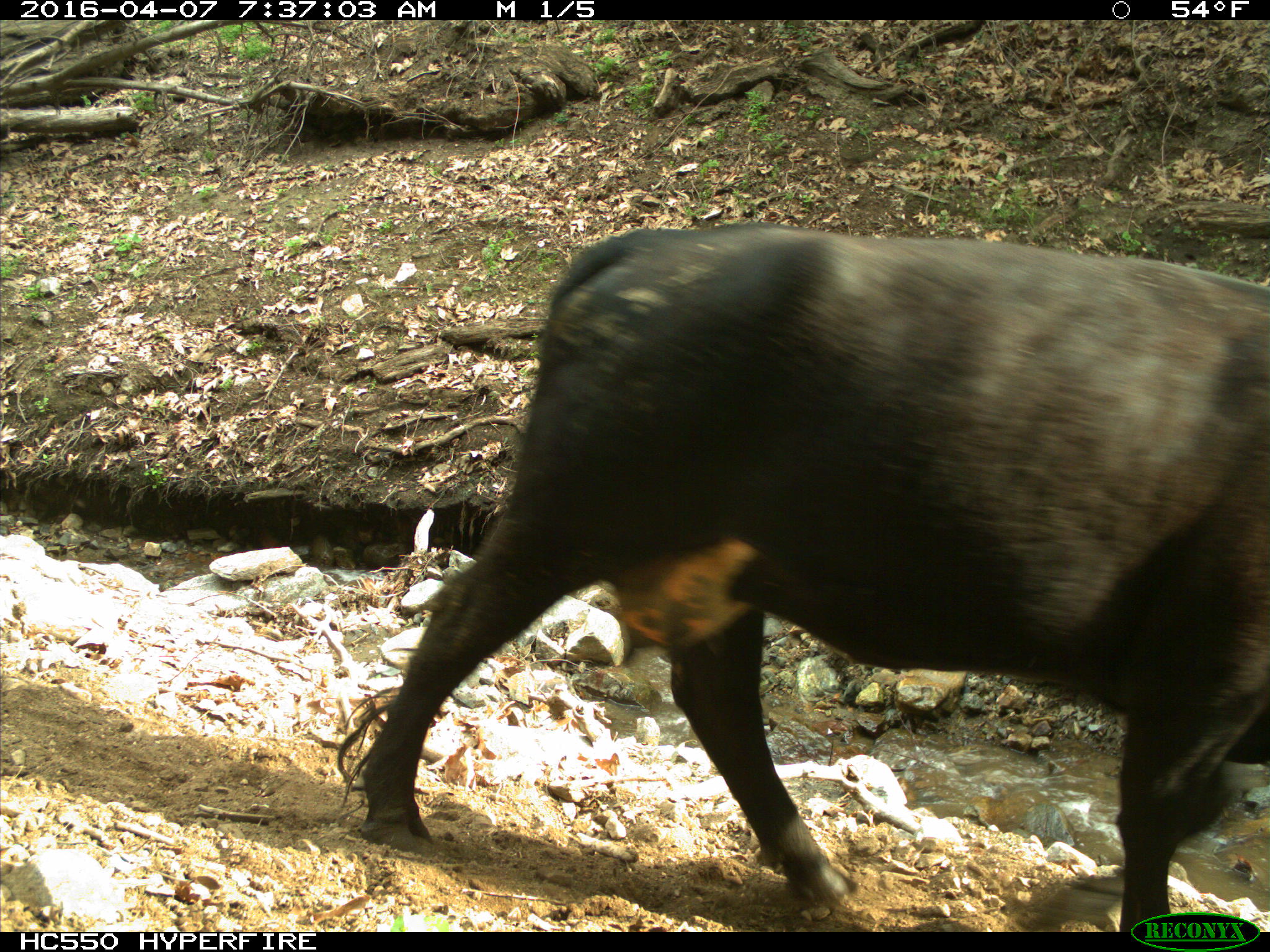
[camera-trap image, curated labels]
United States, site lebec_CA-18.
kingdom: Animalia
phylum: Chordata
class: Mammalia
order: Artiodactyla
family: Bovidae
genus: Bos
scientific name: Bos taurus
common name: domestic cow